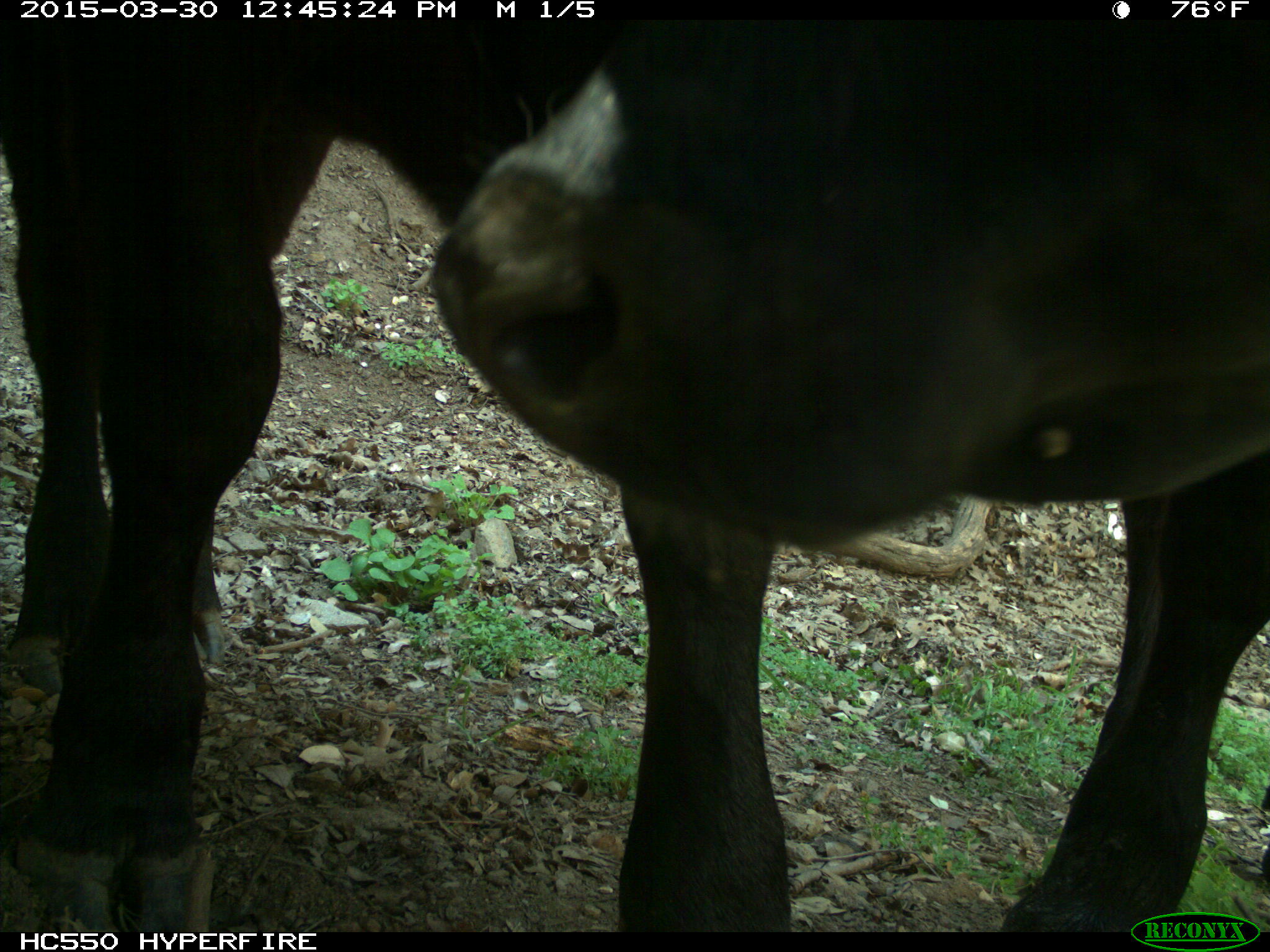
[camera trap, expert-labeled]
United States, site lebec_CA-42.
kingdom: Animalia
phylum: Chordata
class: Mammalia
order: Artiodactyla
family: Bovidae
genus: Bos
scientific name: Bos taurus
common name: domestic cow